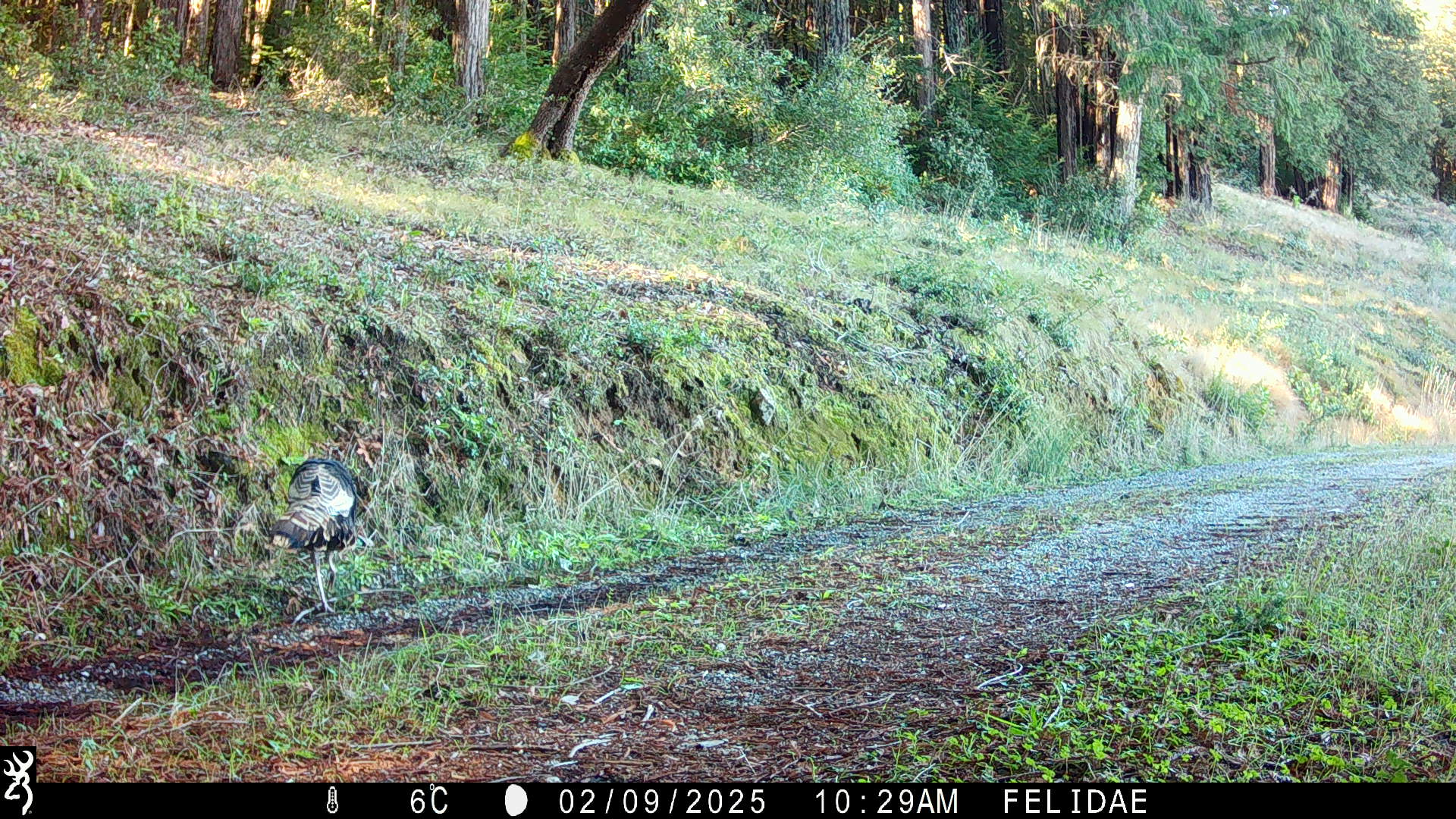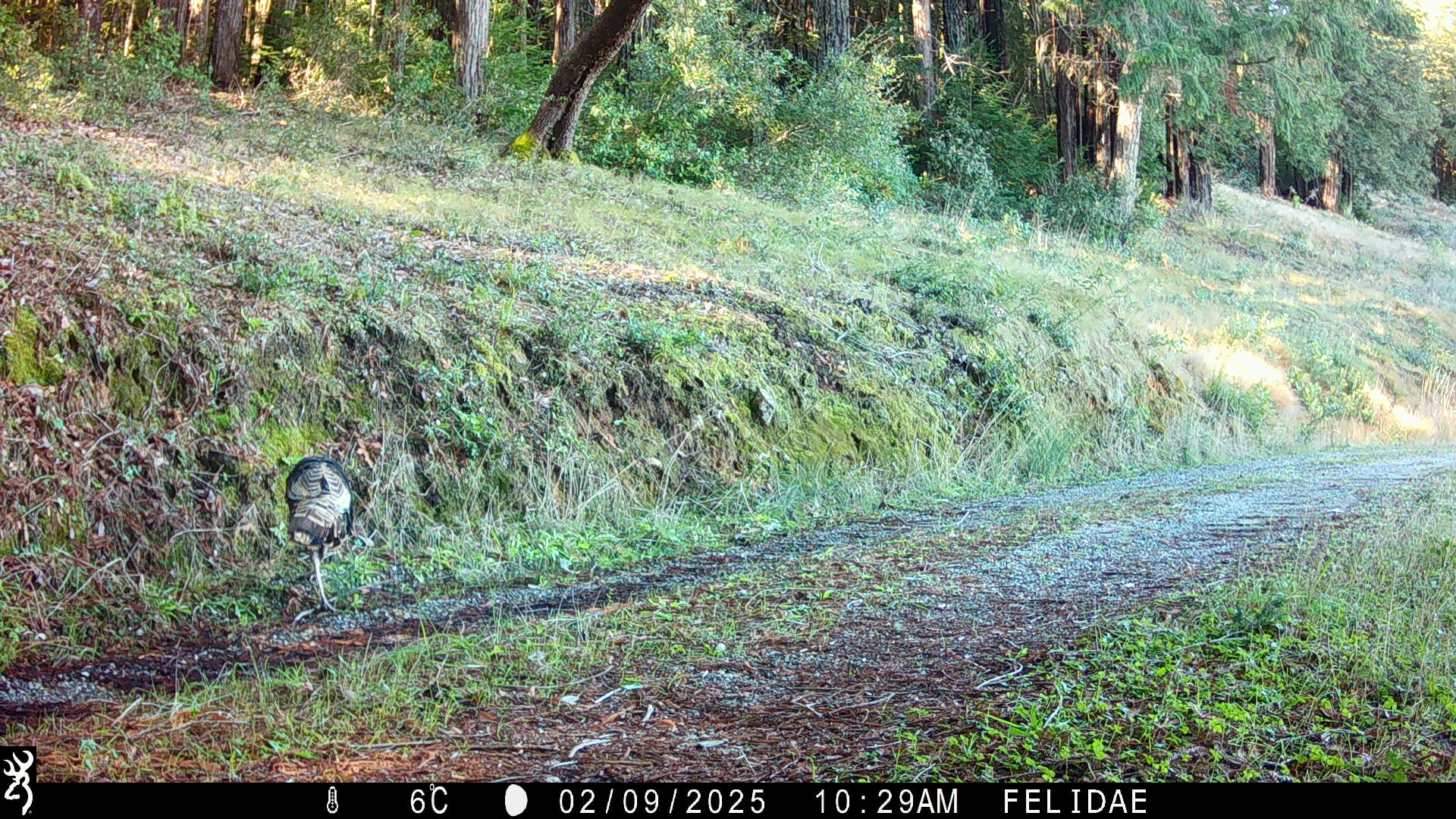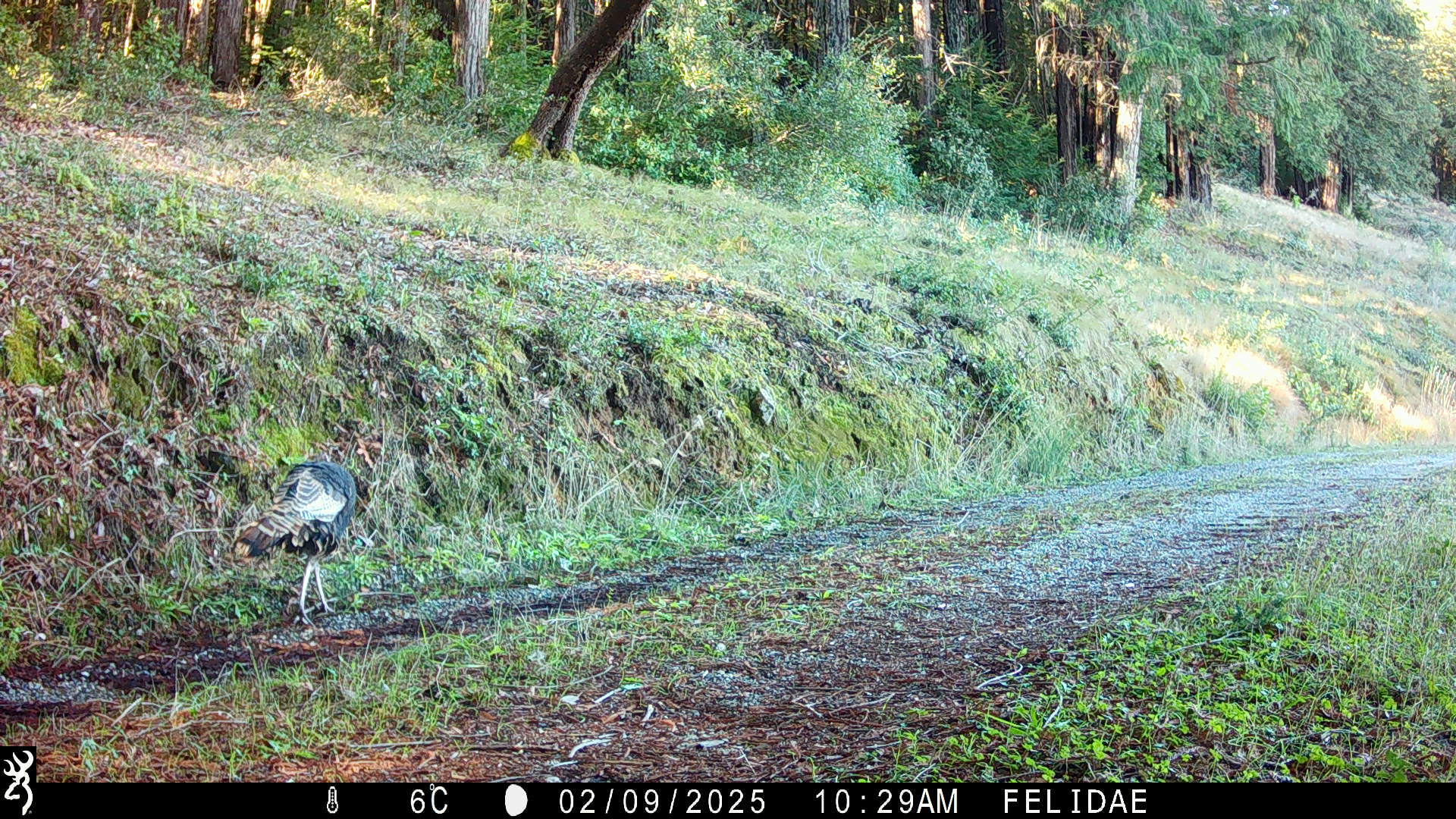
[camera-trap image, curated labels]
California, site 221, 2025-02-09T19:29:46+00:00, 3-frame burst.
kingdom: Animalia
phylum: Chordata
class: Aves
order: Galliformes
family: Phasianidae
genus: Meleagris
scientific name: Meleagris gallopavo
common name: turkey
Turkey (Meleagris gallopavo).